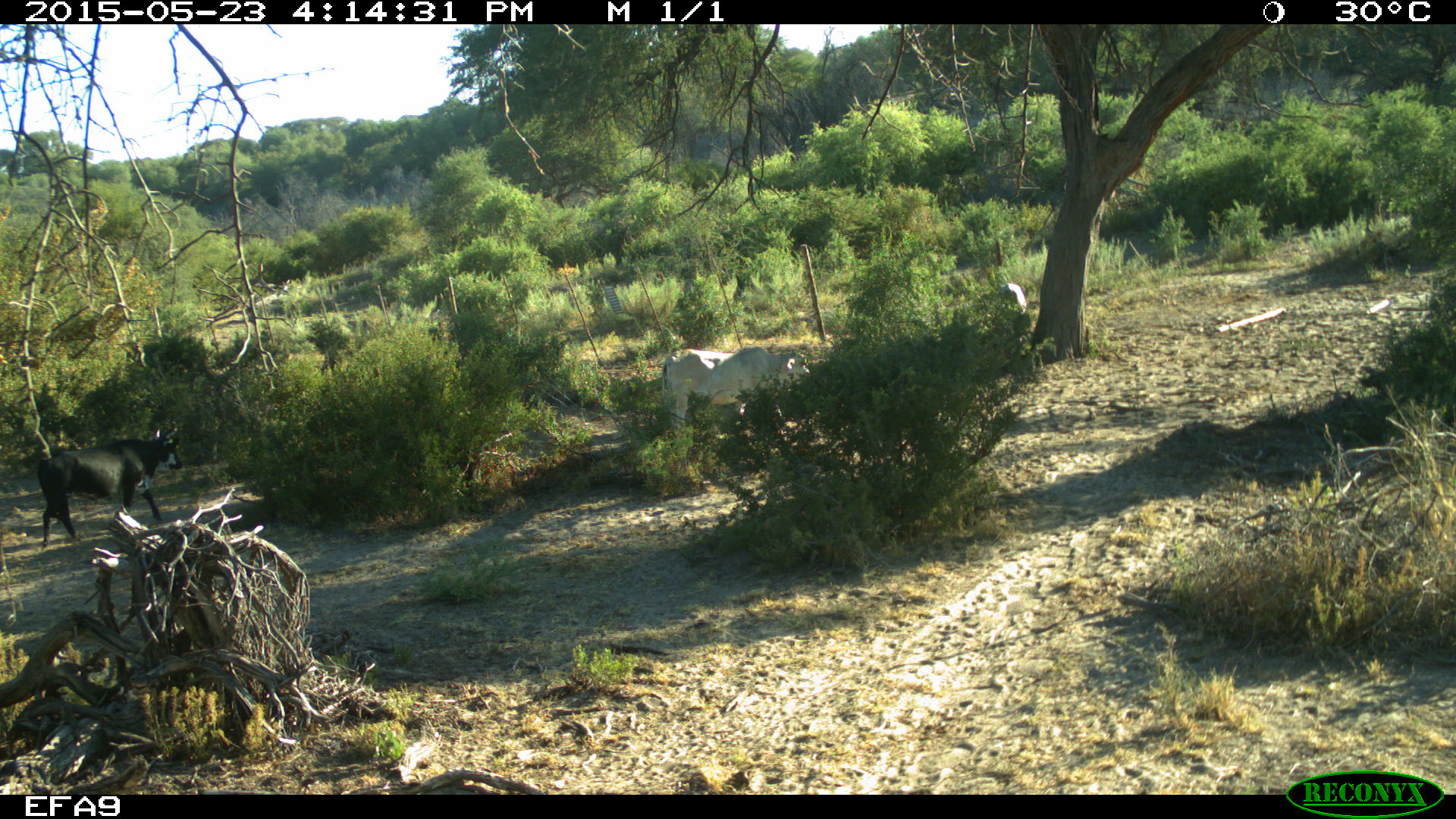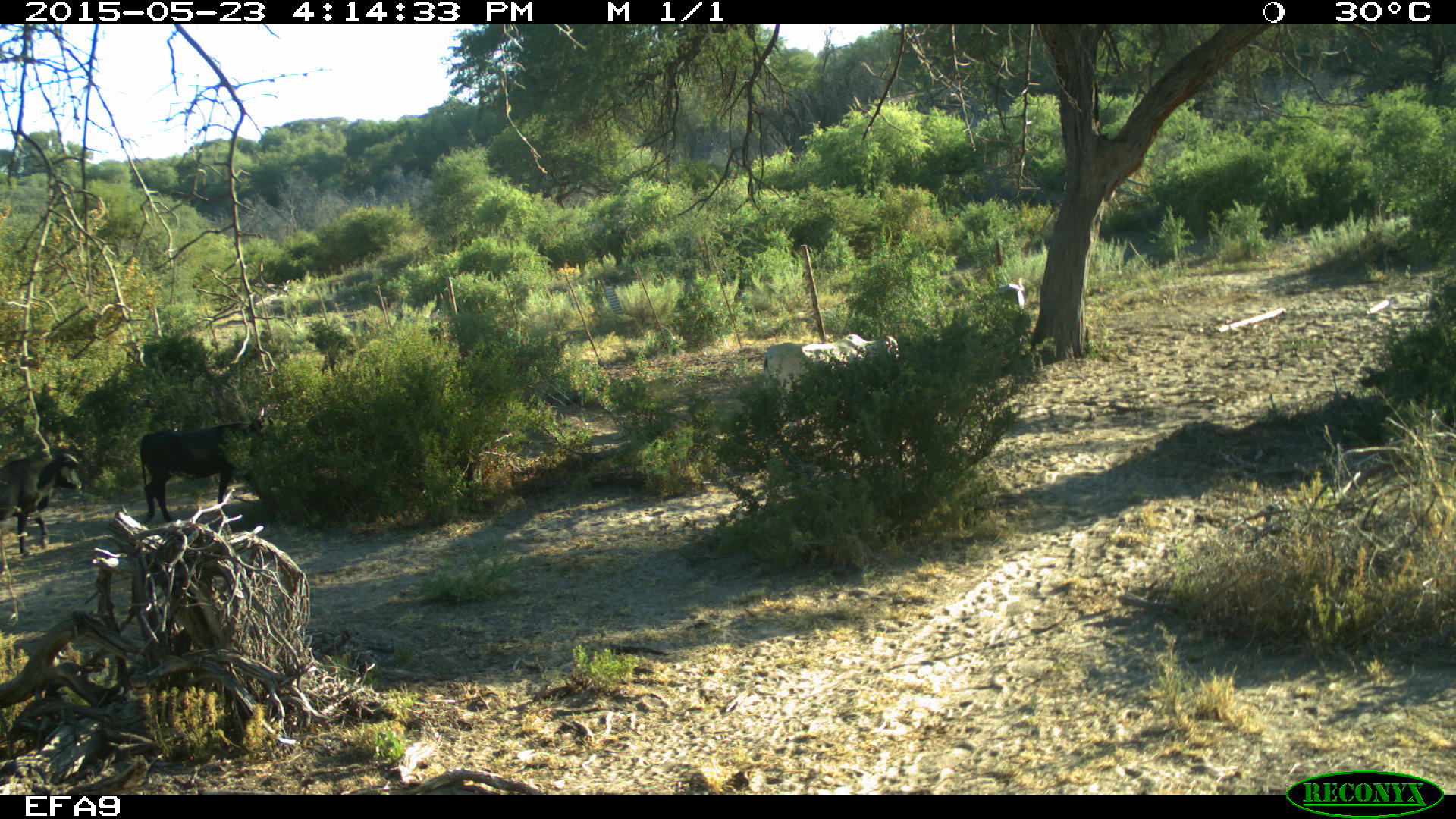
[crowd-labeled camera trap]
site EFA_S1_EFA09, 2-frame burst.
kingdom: Animalia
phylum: Chordata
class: Mammalia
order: Artiodactyla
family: Bovidae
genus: Bos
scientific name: Bos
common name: cattle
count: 3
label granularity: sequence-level